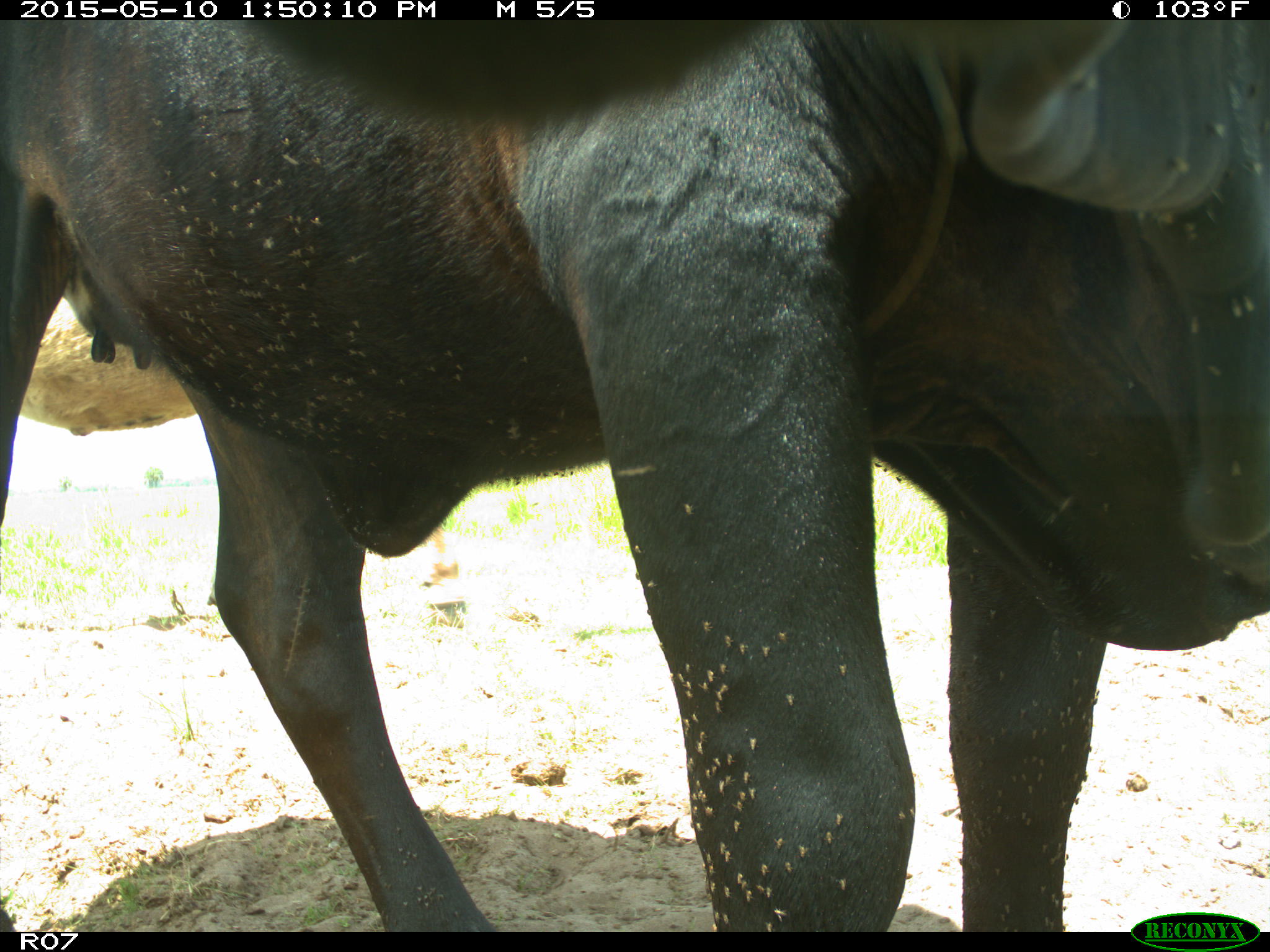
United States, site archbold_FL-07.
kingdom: Animalia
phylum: Chordata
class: Mammalia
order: Artiodactyla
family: Bovidae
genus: Bos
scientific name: Bos taurus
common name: domestic cow